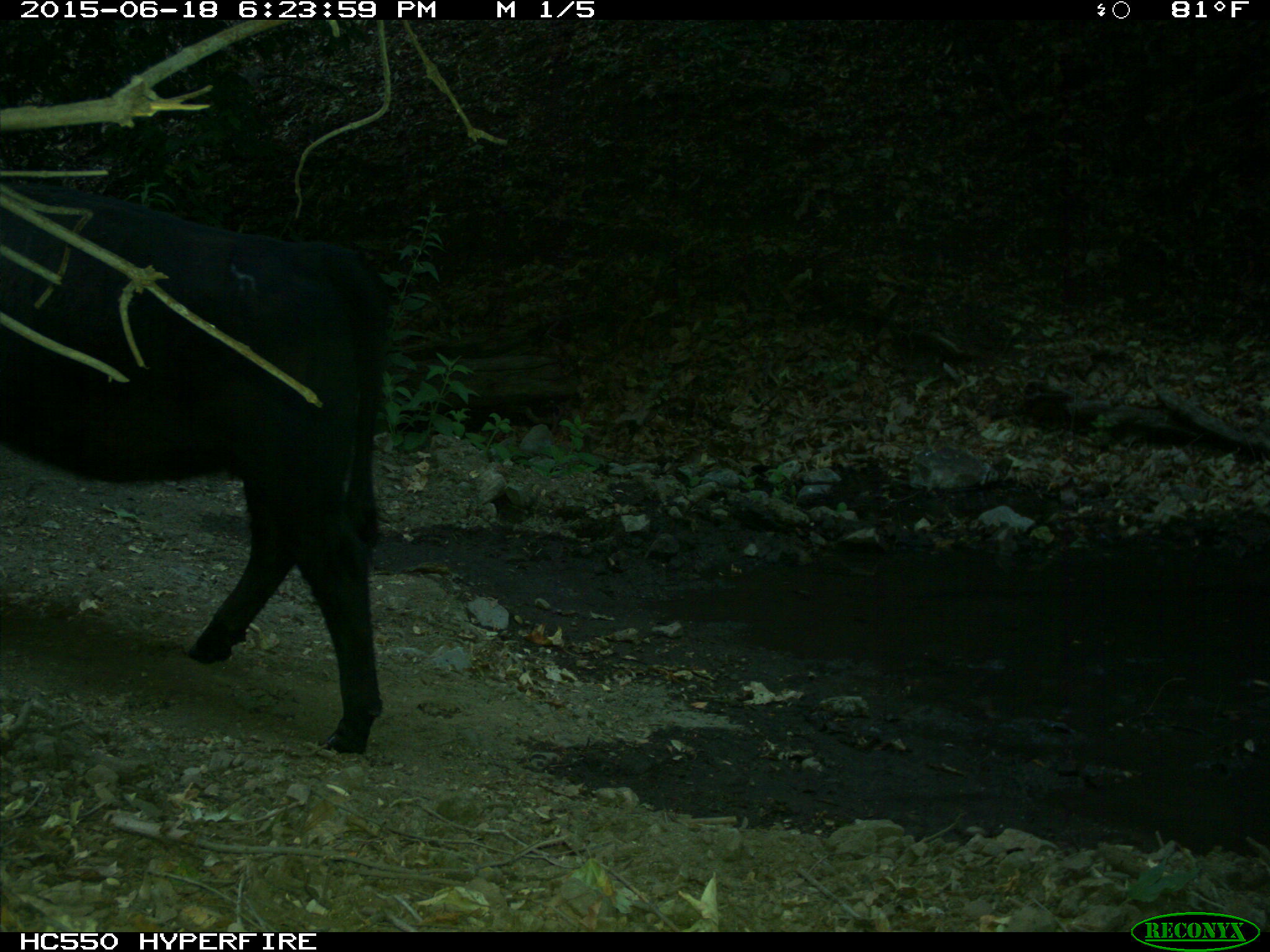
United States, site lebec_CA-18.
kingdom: Animalia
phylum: Chordata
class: Mammalia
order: Artiodactyla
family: Bovidae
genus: Bos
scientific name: Bos taurus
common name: domestic cow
Bos taurus (domestic cow).